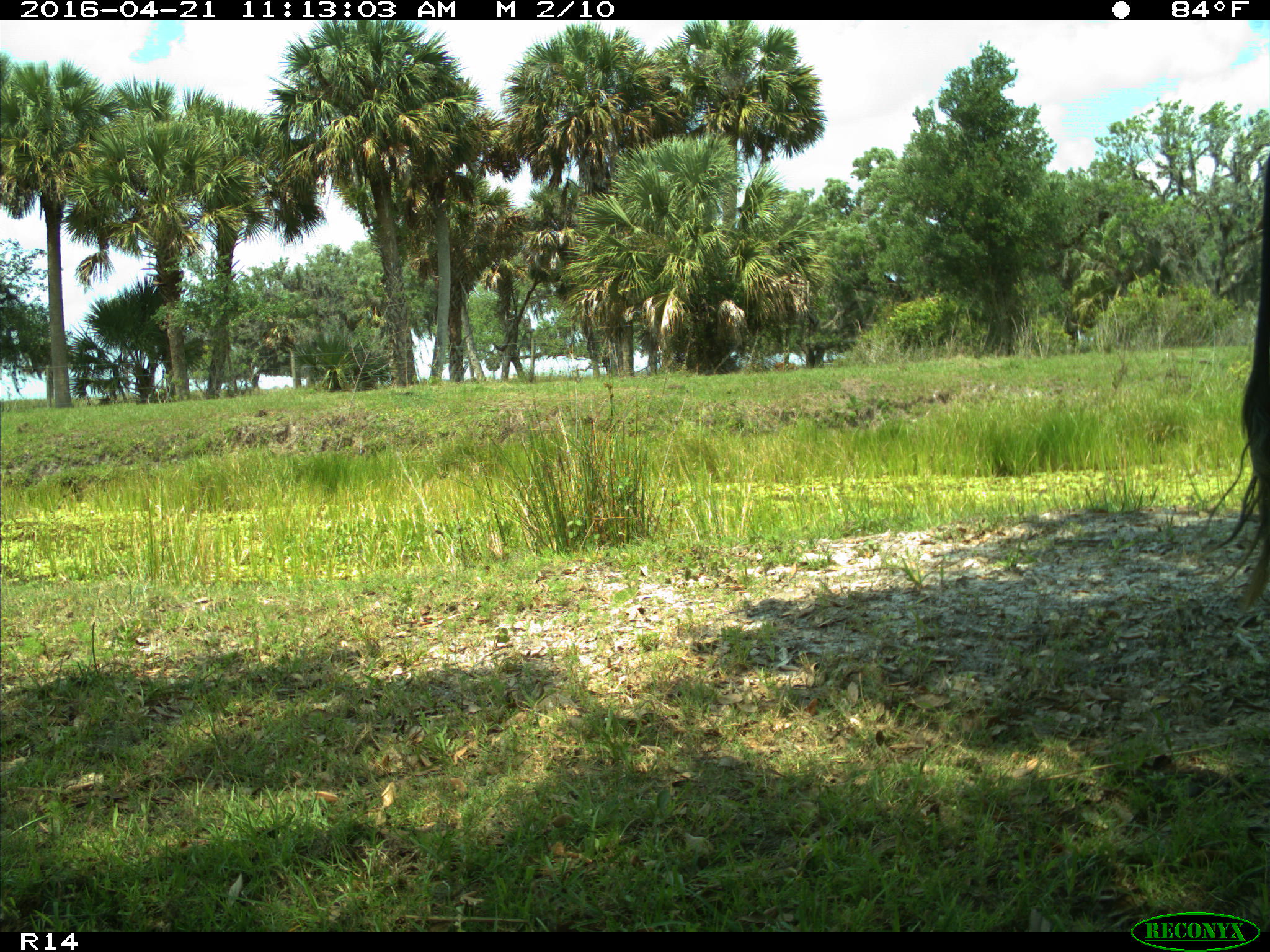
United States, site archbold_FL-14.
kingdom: Animalia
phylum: Chordata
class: Mammalia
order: Artiodactyla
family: Bovidae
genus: Bos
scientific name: Bos taurus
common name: domestic cow